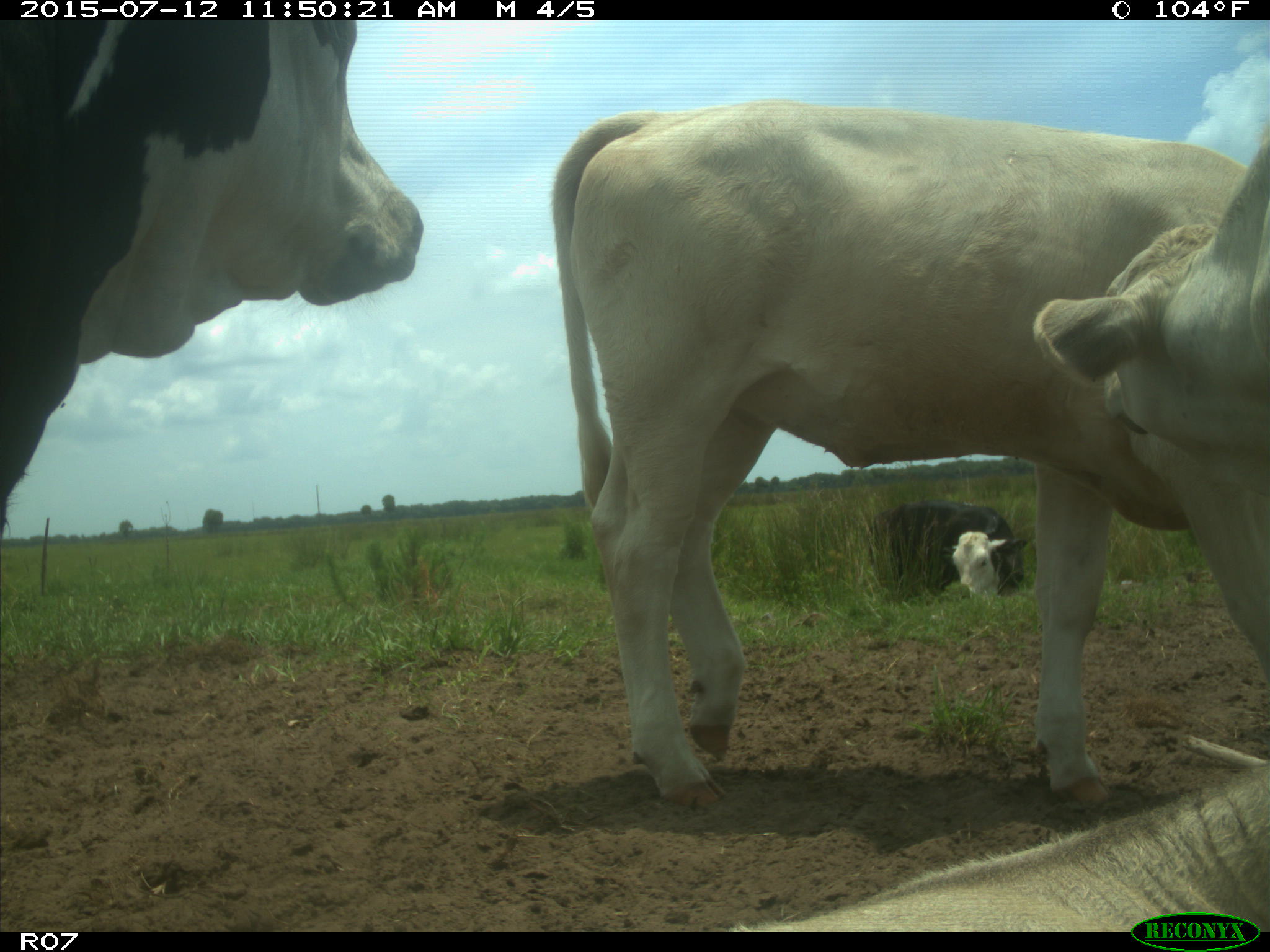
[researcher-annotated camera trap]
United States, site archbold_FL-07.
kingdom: Animalia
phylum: Chordata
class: Mammalia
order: Artiodactyla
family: Bovidae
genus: Bos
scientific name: Bos taurus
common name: domestic cow